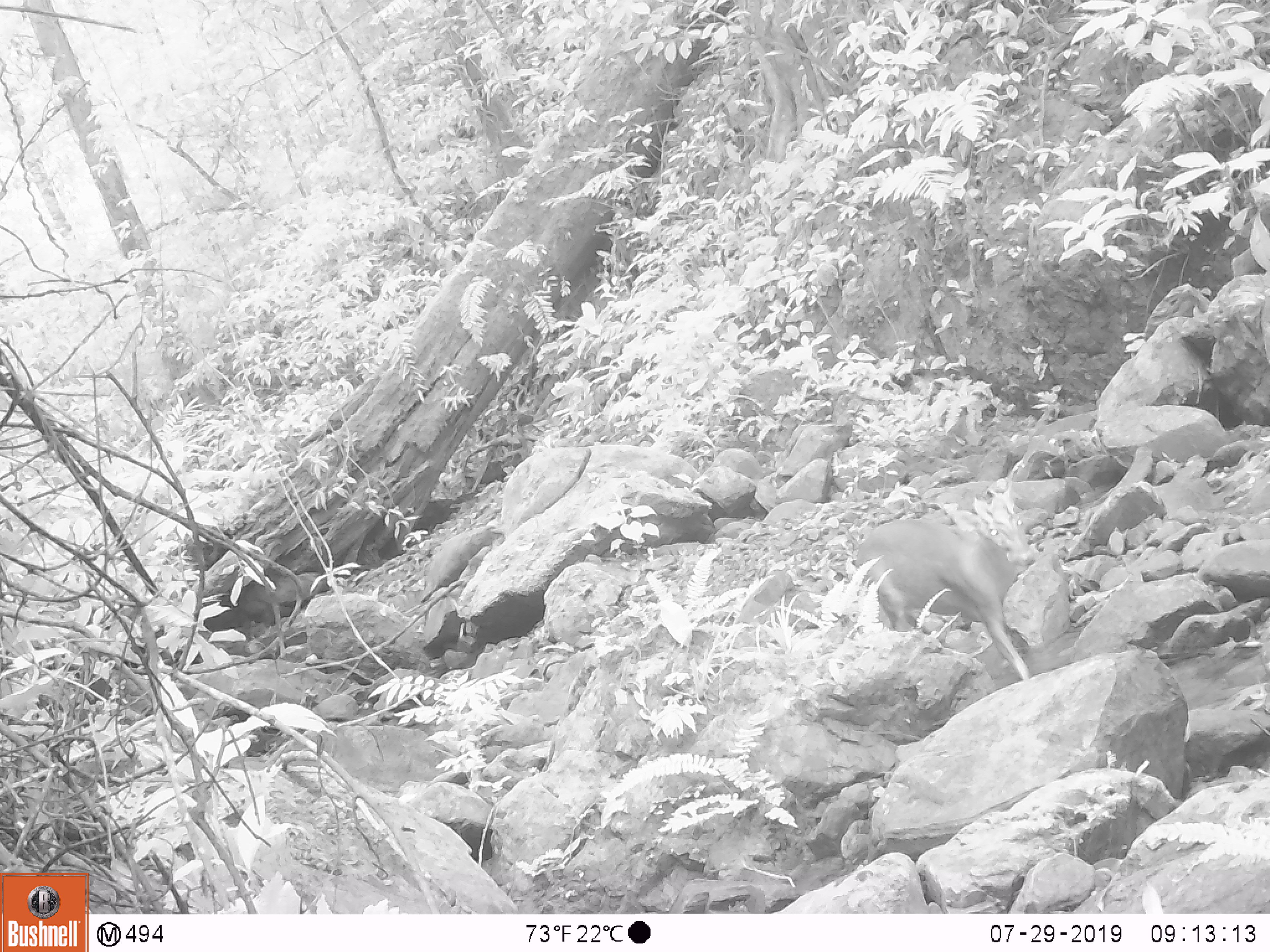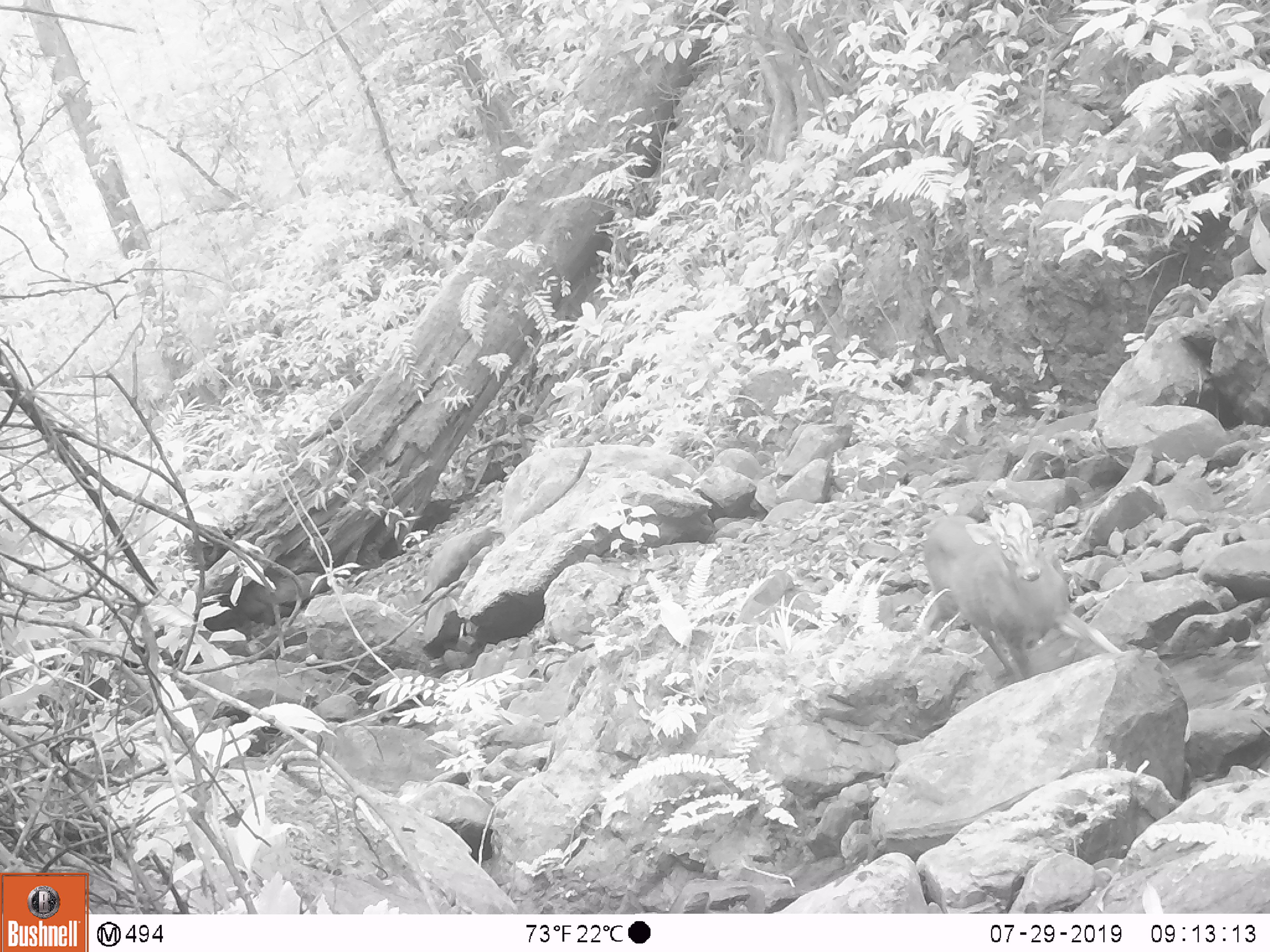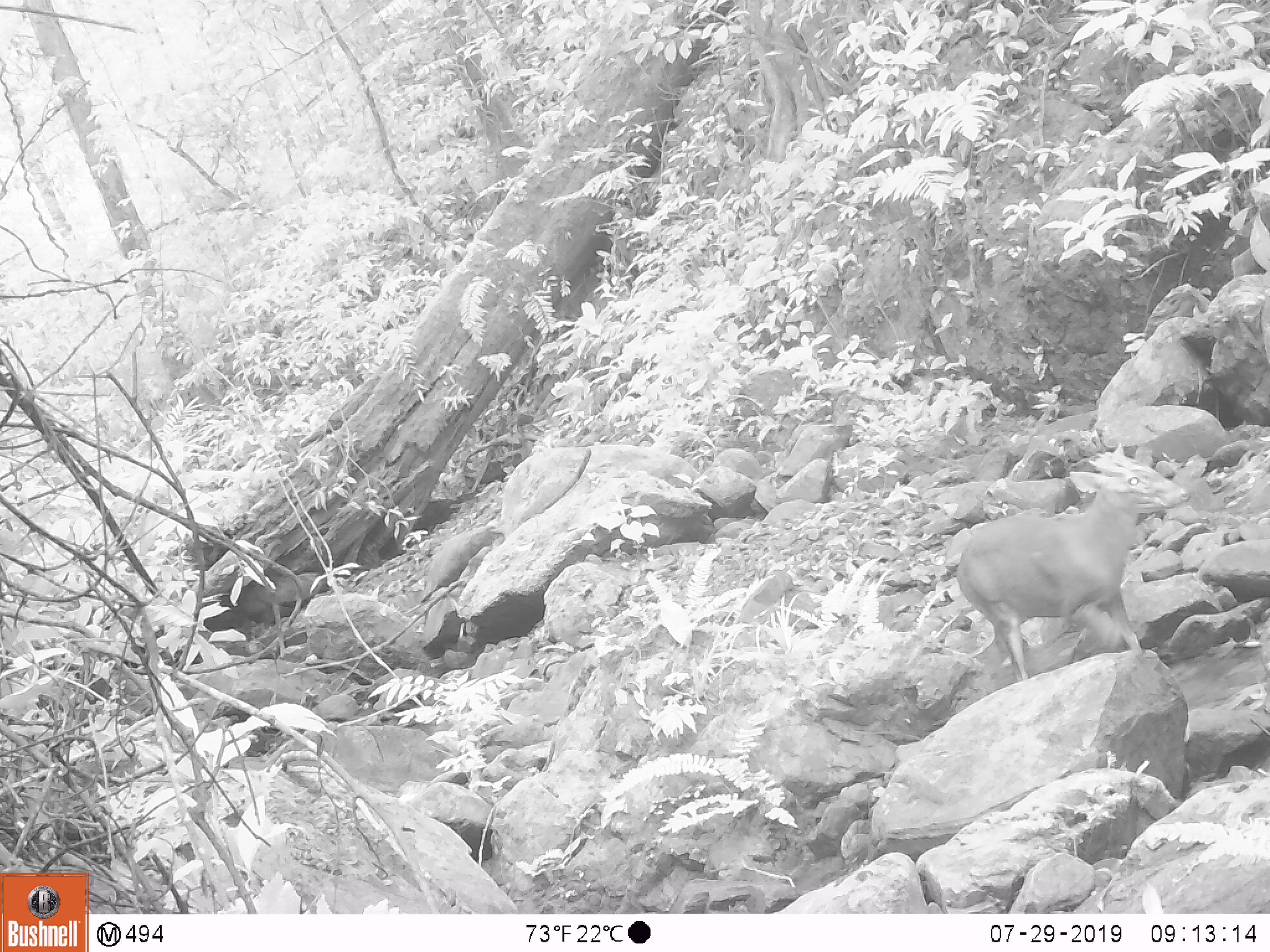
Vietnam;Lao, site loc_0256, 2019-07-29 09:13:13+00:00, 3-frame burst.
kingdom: Animalia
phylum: Chordata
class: Mammalia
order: Artiodactyla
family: Cervidae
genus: Muntiacus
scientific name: Muntiacus rooseveltorum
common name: roosevelt's muntjac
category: roosevelts muntjac group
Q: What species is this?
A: Roosevelts muntjac group (roosevelt's muntjac) (Muntiacus rooseveltorum).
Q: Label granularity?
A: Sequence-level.